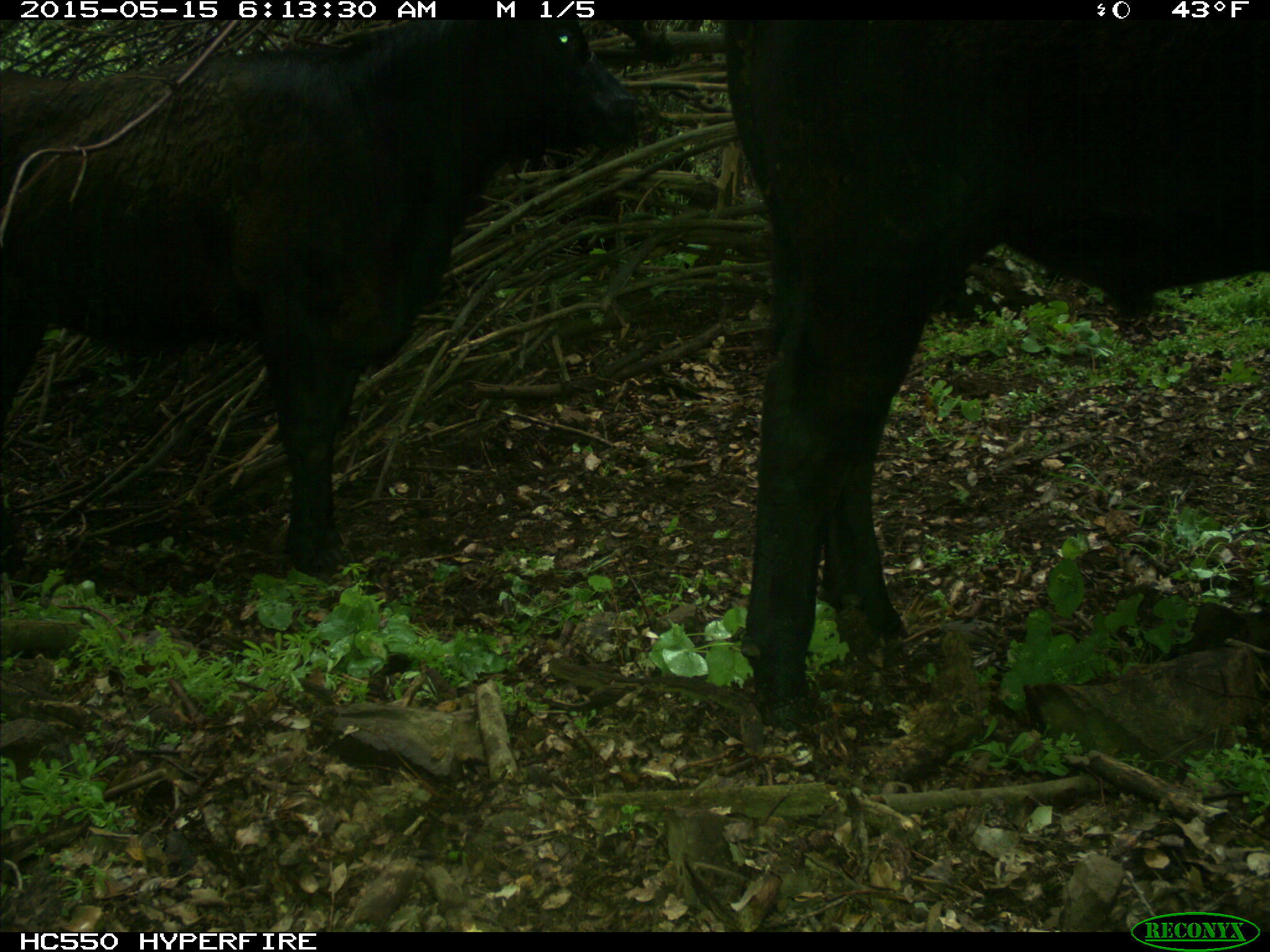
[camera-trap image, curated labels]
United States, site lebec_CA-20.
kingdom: Animalia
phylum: Chordata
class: Mammalia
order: Artiodactyla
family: Bovidae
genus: Bos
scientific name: Bos taurus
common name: domestic cow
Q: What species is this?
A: Bos taurus (domestic cow).